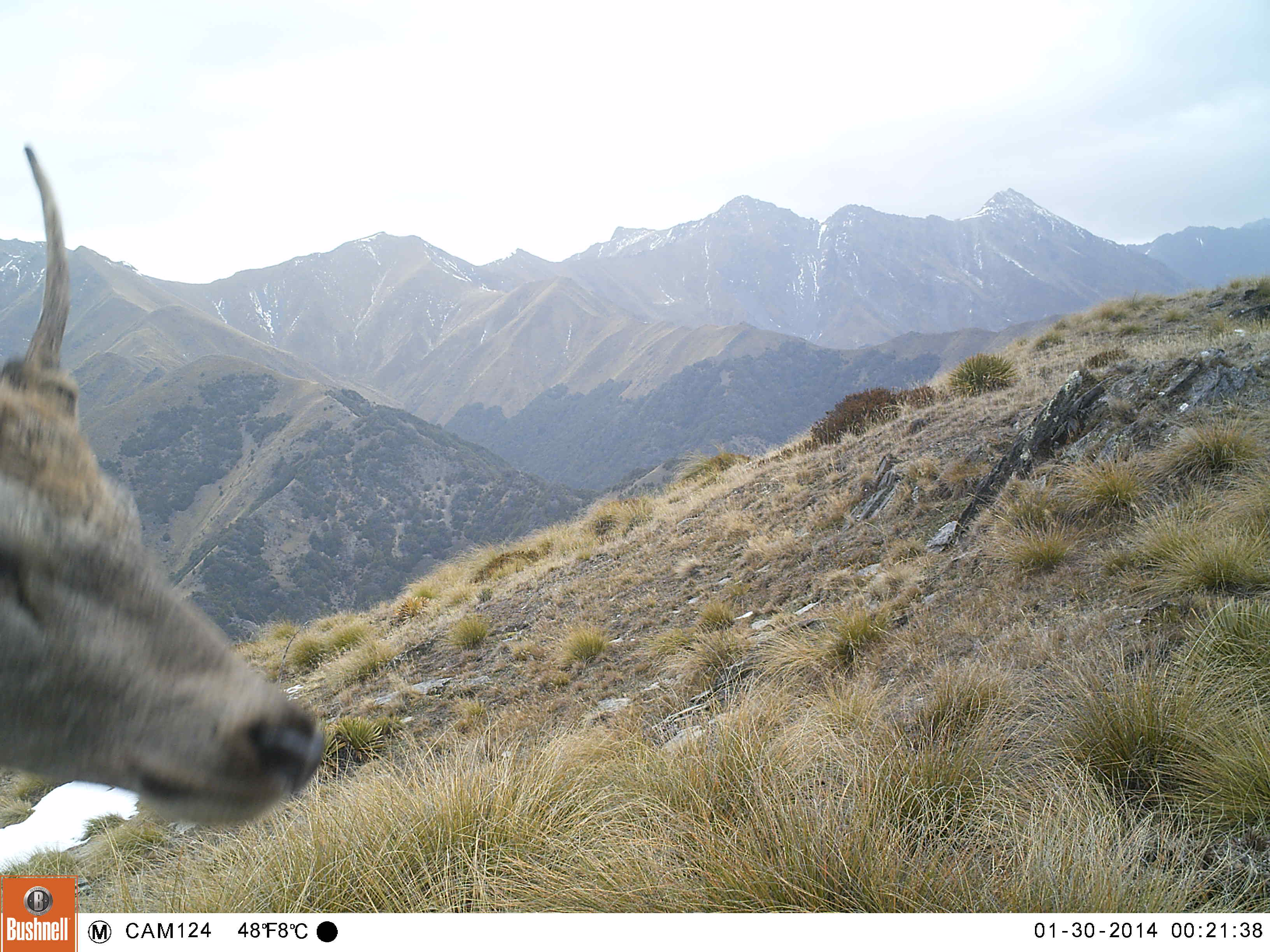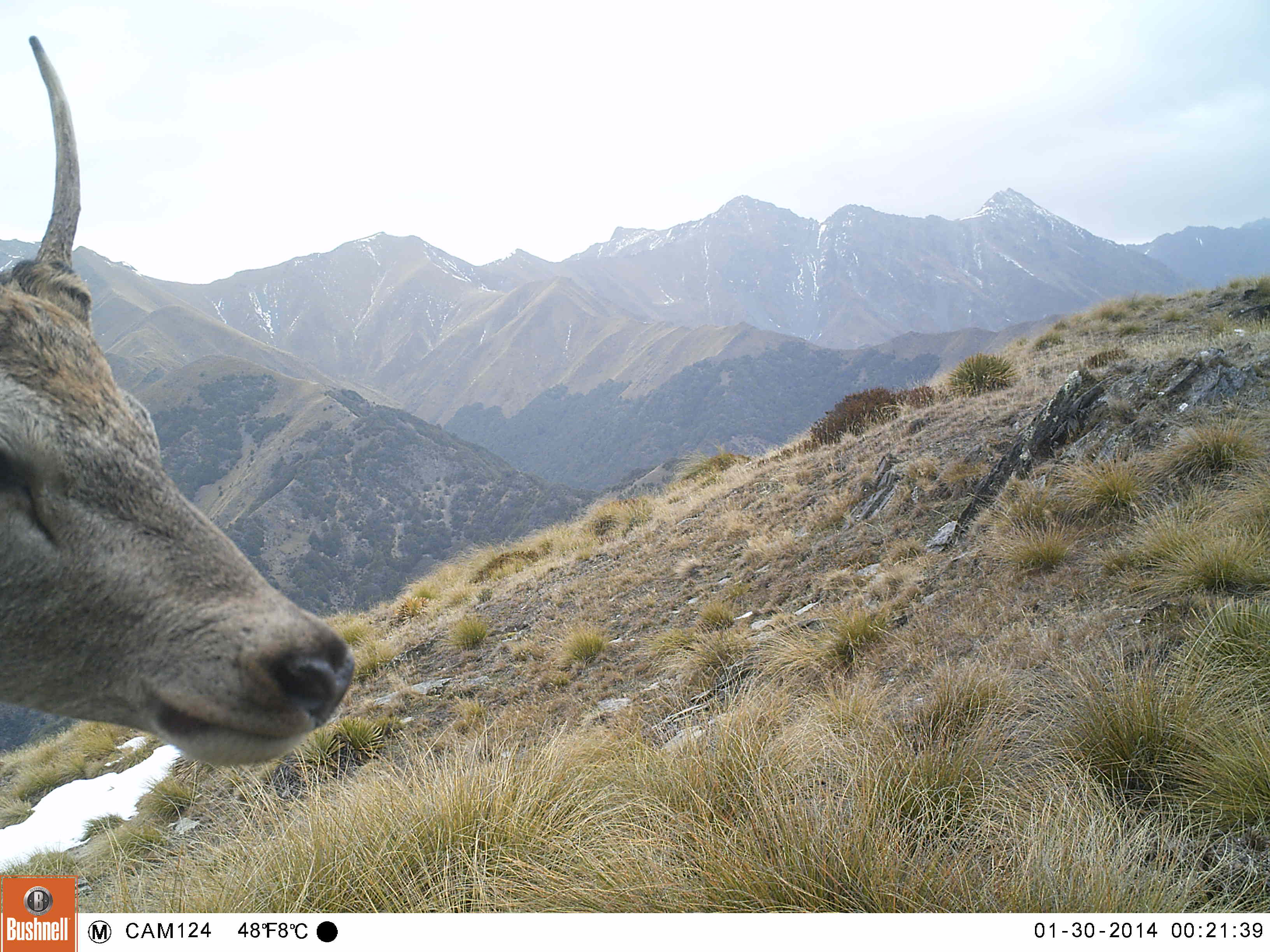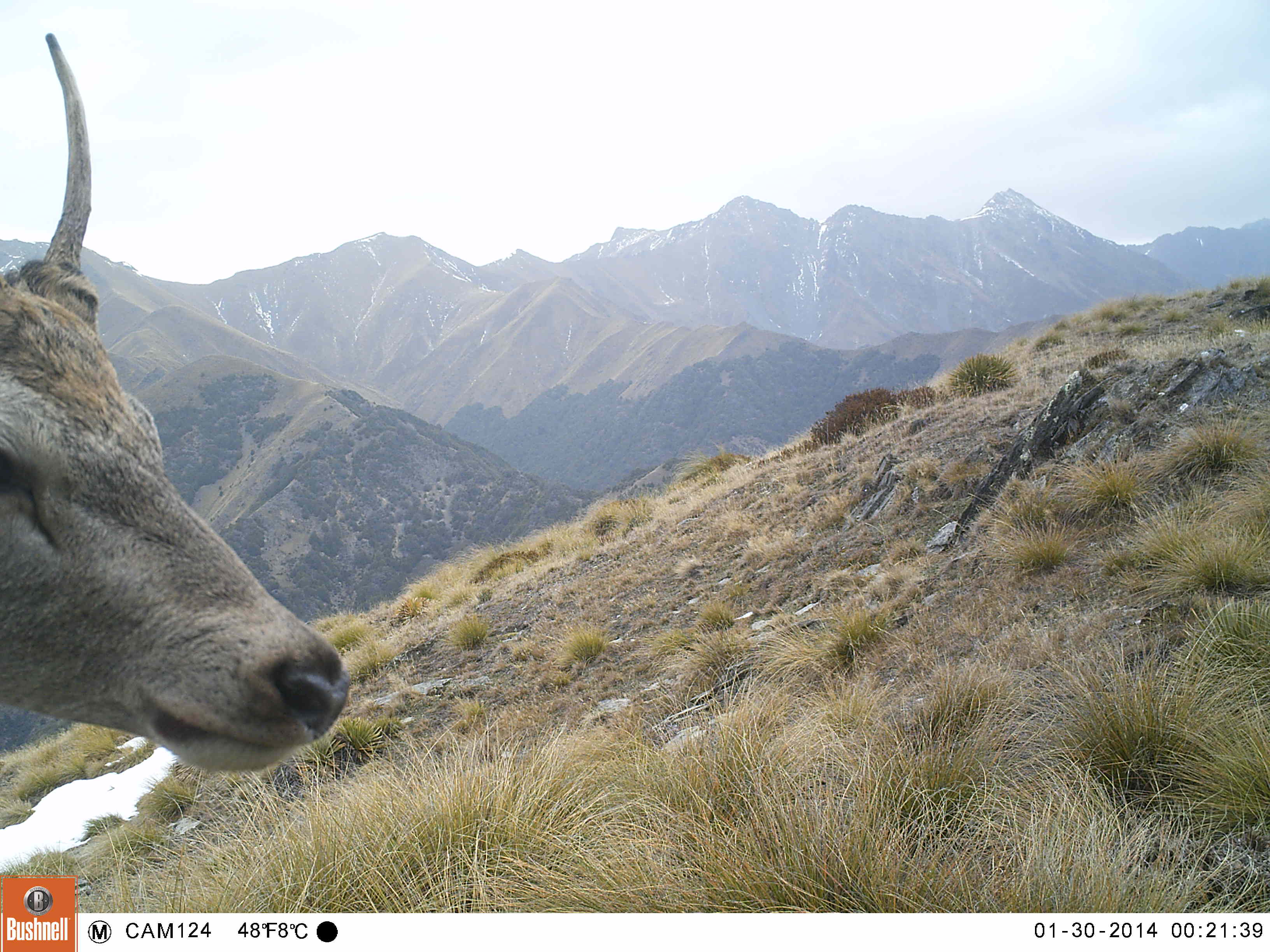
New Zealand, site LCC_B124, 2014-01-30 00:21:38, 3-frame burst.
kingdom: Animalia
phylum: Chordata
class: Mammalia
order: Artiodactyla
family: Cervidae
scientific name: Cervidae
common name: deer